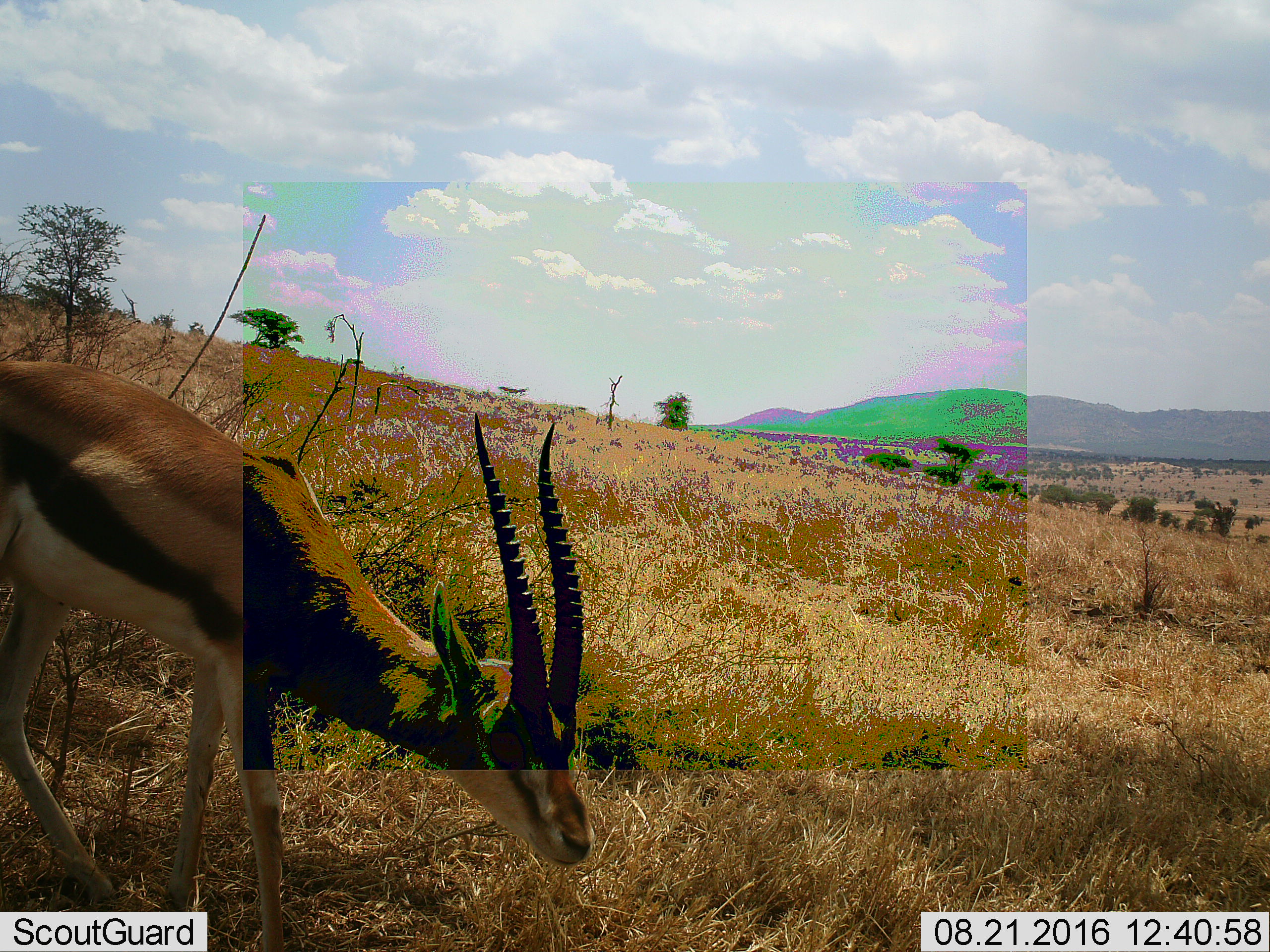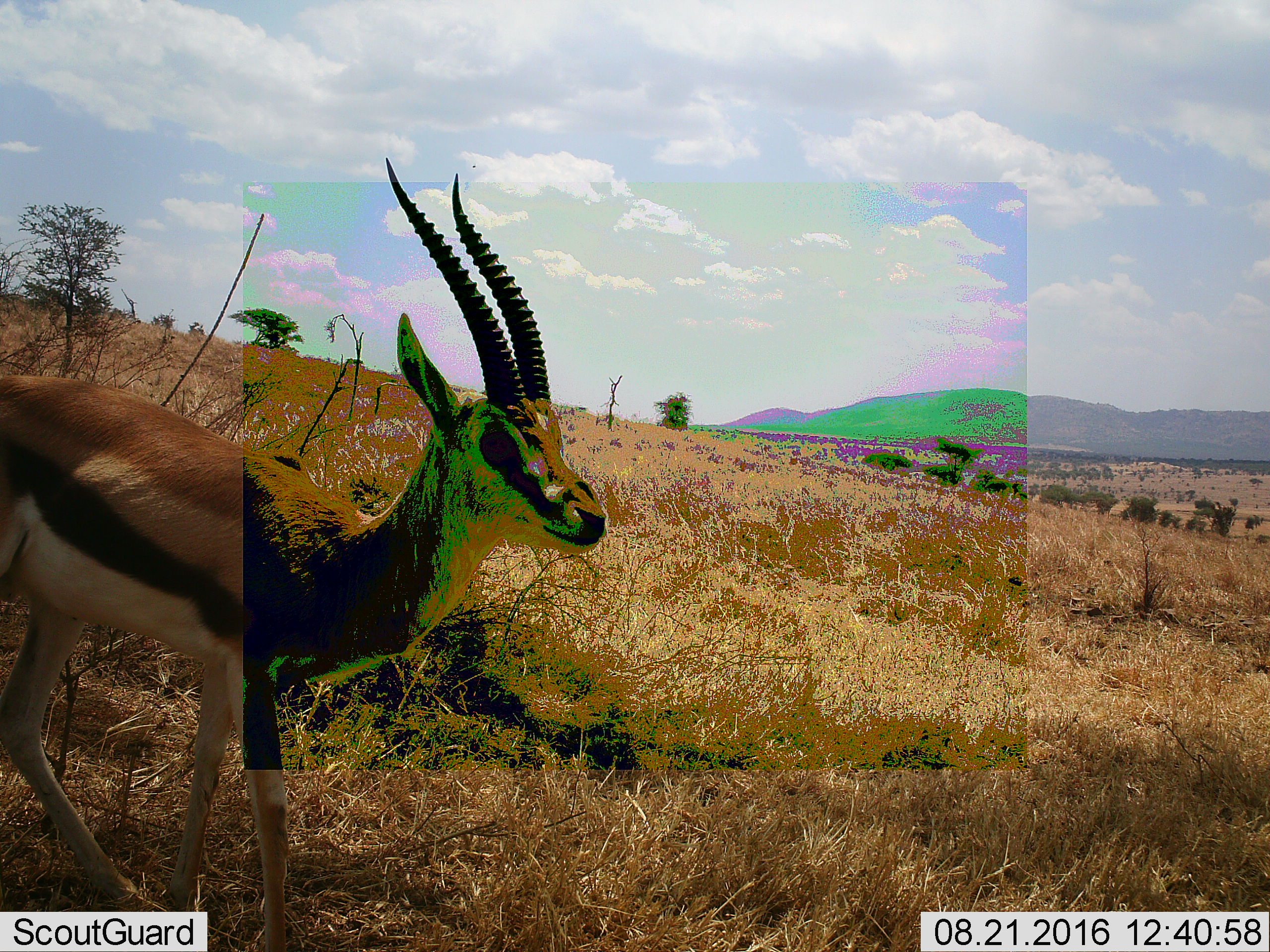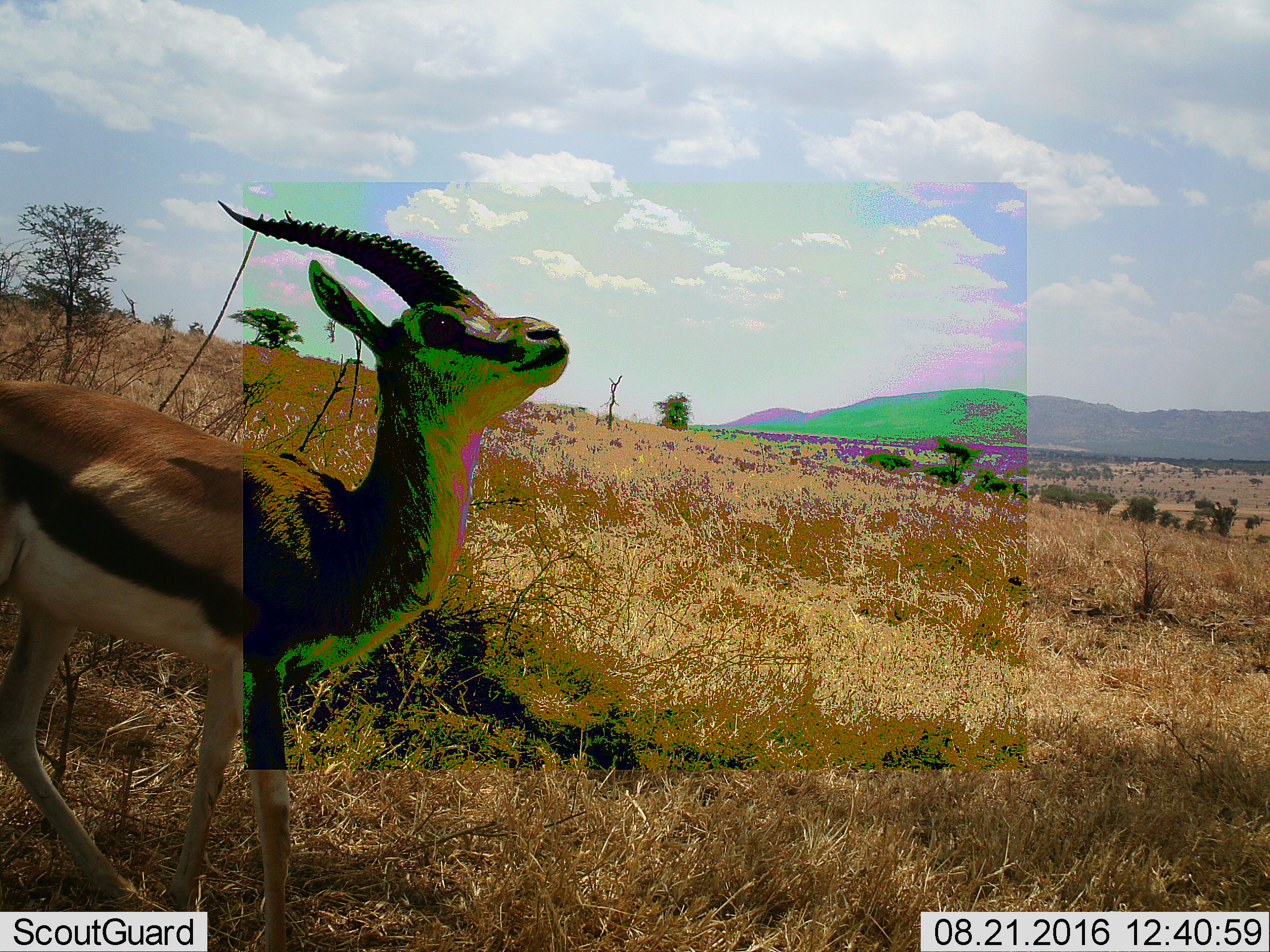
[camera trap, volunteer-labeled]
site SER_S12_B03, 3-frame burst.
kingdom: Animalia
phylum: Chordata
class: Mammalia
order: Artiodactyla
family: Bovidae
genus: Eudorcas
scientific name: Eudorcas thomsonii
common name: thomson's gazelle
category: gazellethomsons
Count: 1.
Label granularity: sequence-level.